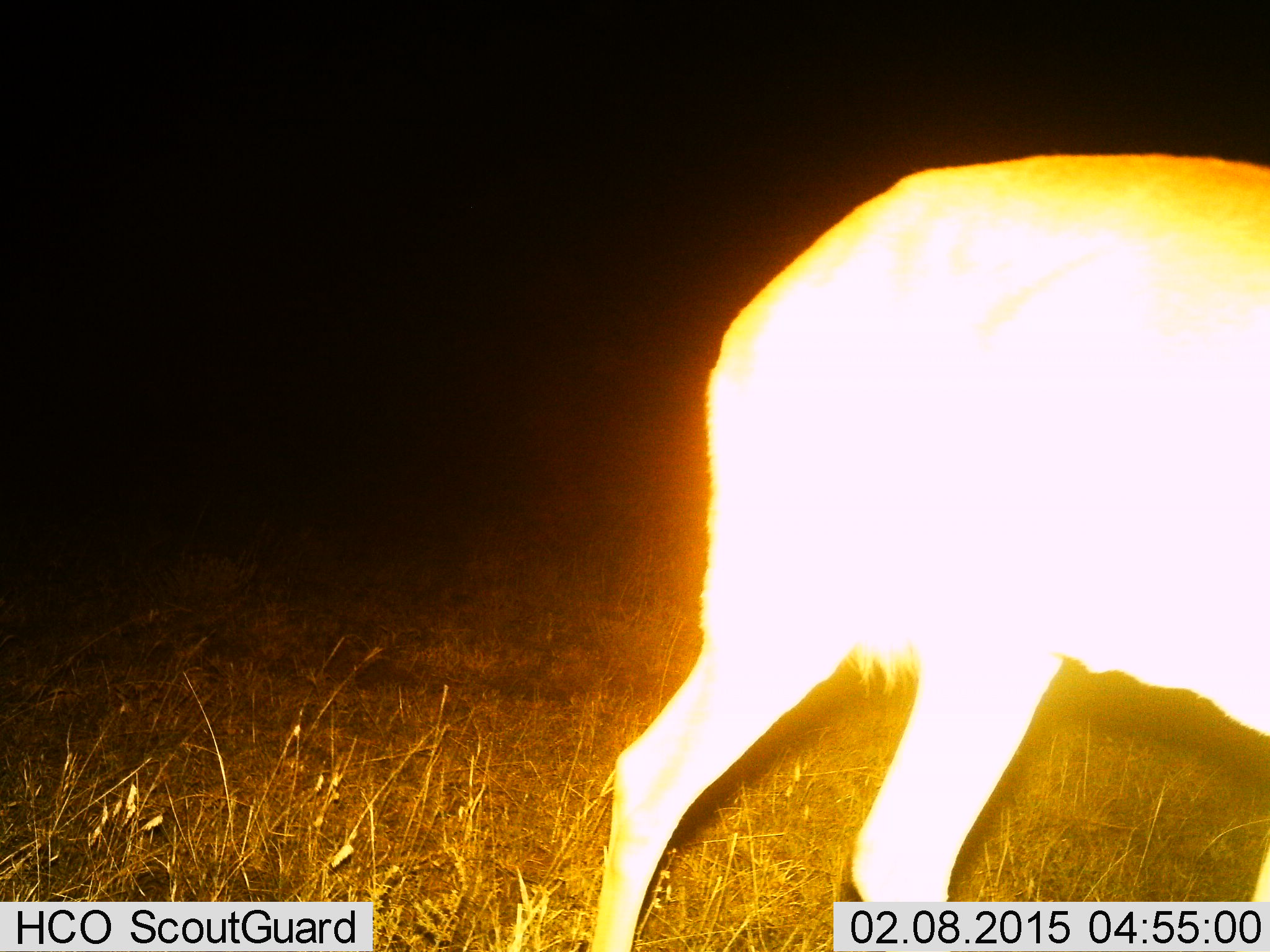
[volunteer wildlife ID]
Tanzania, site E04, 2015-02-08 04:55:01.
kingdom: Animalia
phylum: Chordata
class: Mammalia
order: Artiodactyla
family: Bovidae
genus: Nanger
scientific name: Nanger granti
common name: grant's gazelle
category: gazellegrants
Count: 1.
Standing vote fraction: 50%.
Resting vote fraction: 0%.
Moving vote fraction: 50%.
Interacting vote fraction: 0%.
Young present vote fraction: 0%.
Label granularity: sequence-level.